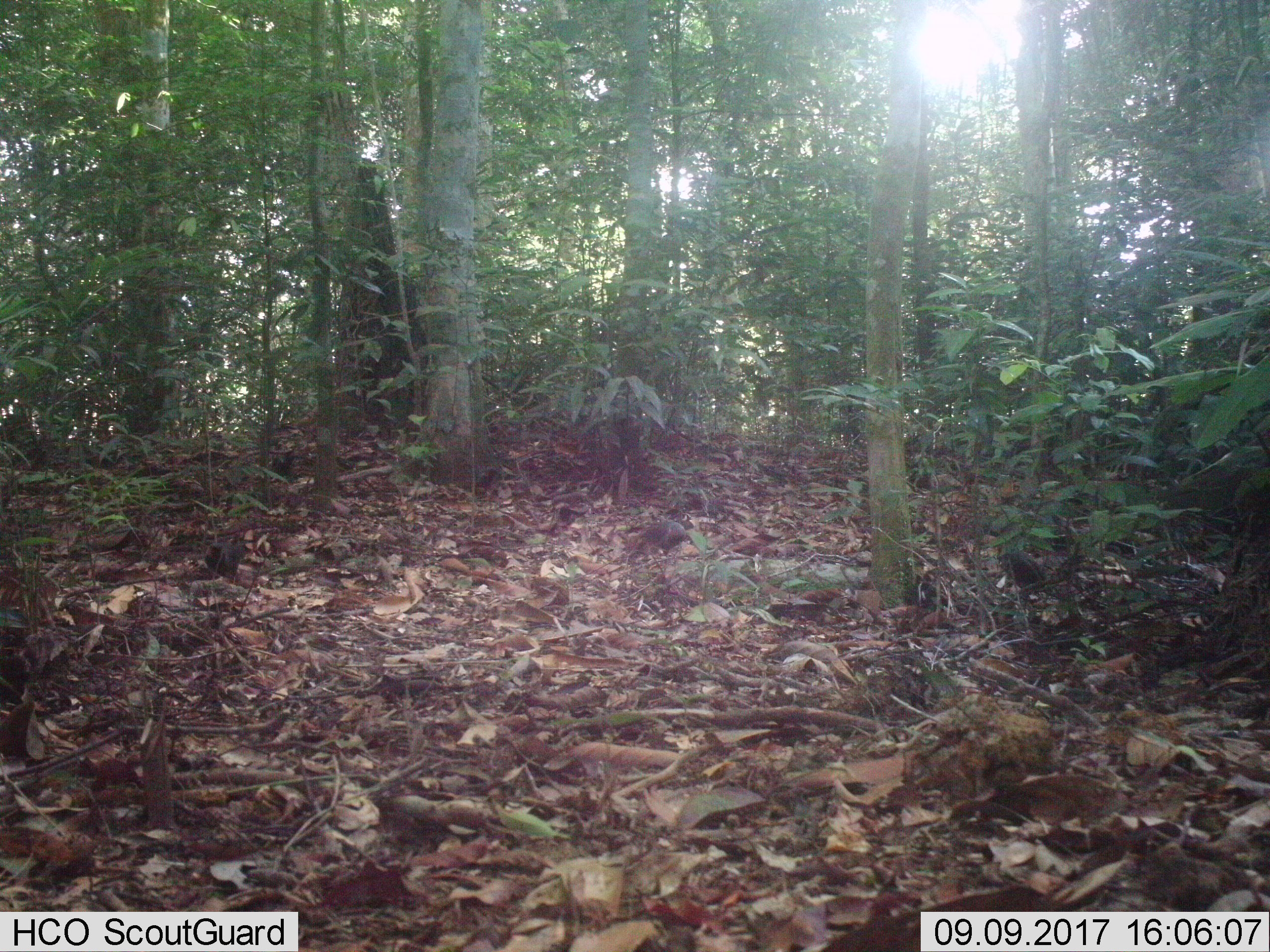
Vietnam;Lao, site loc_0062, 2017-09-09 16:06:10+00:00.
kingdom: Animalia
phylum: Chordata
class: Aves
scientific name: Aves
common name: bird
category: unidentified bird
Unidentified bird (bird) (Aves). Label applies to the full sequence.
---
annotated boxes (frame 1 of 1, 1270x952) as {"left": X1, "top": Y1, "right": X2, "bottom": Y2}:
unidentified bird: {"left": 997, "top": 550, "right": 1047, "bottom": 589}; {"left": 640, "top": 519, "right": 686, "bottom": 556}; {"left": 204, "top": 543, "right": 243, "bottom": 584}